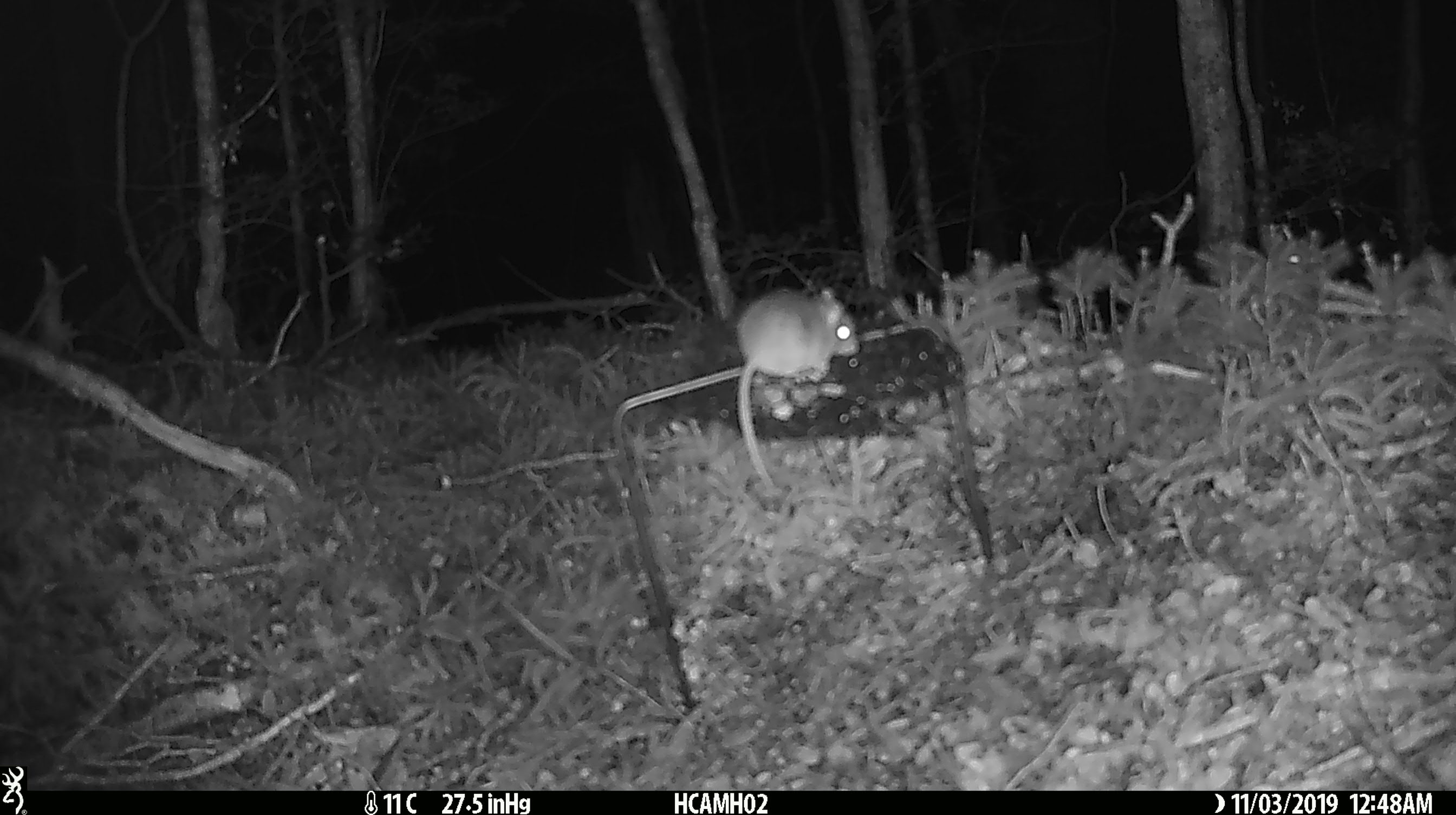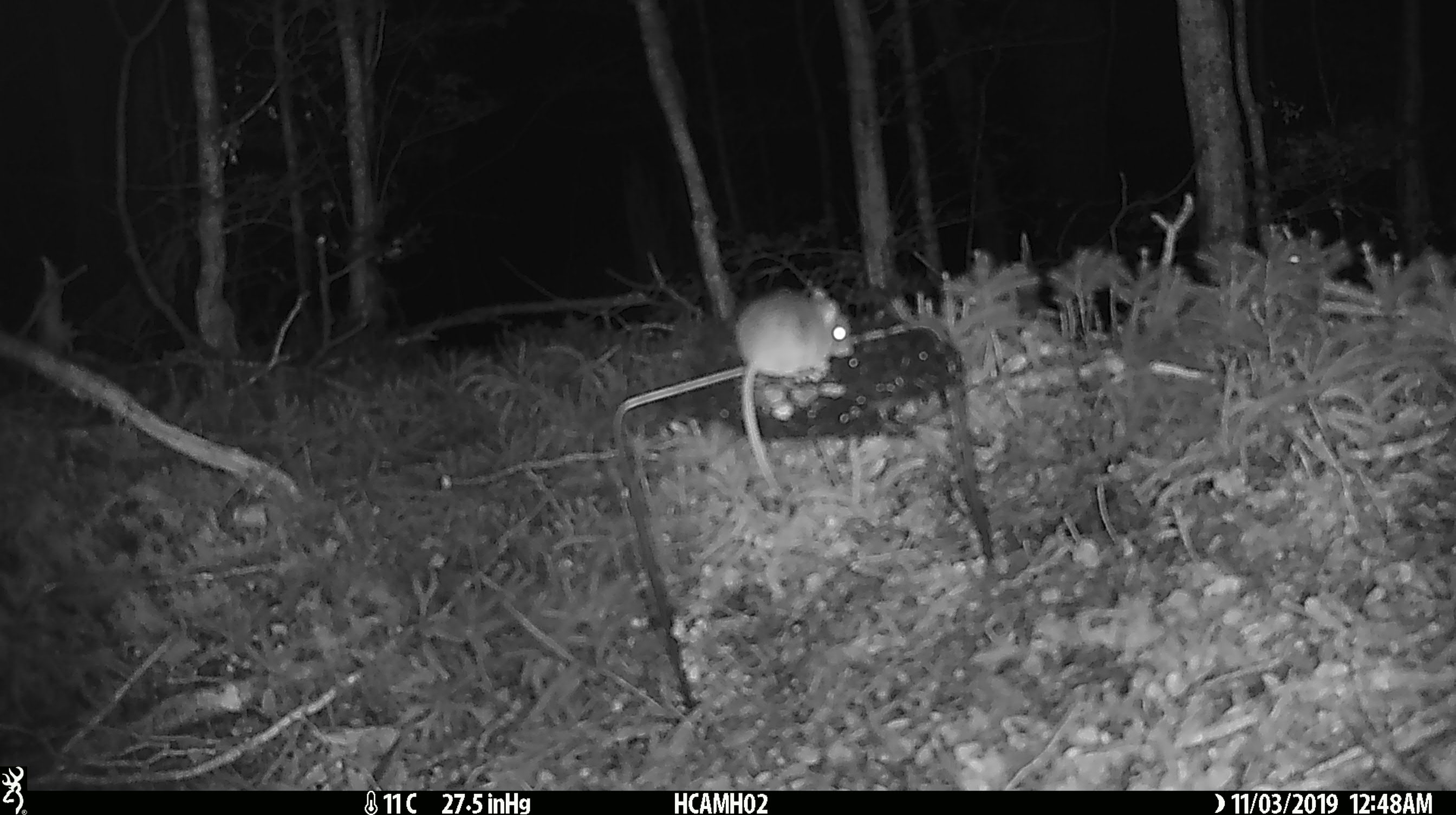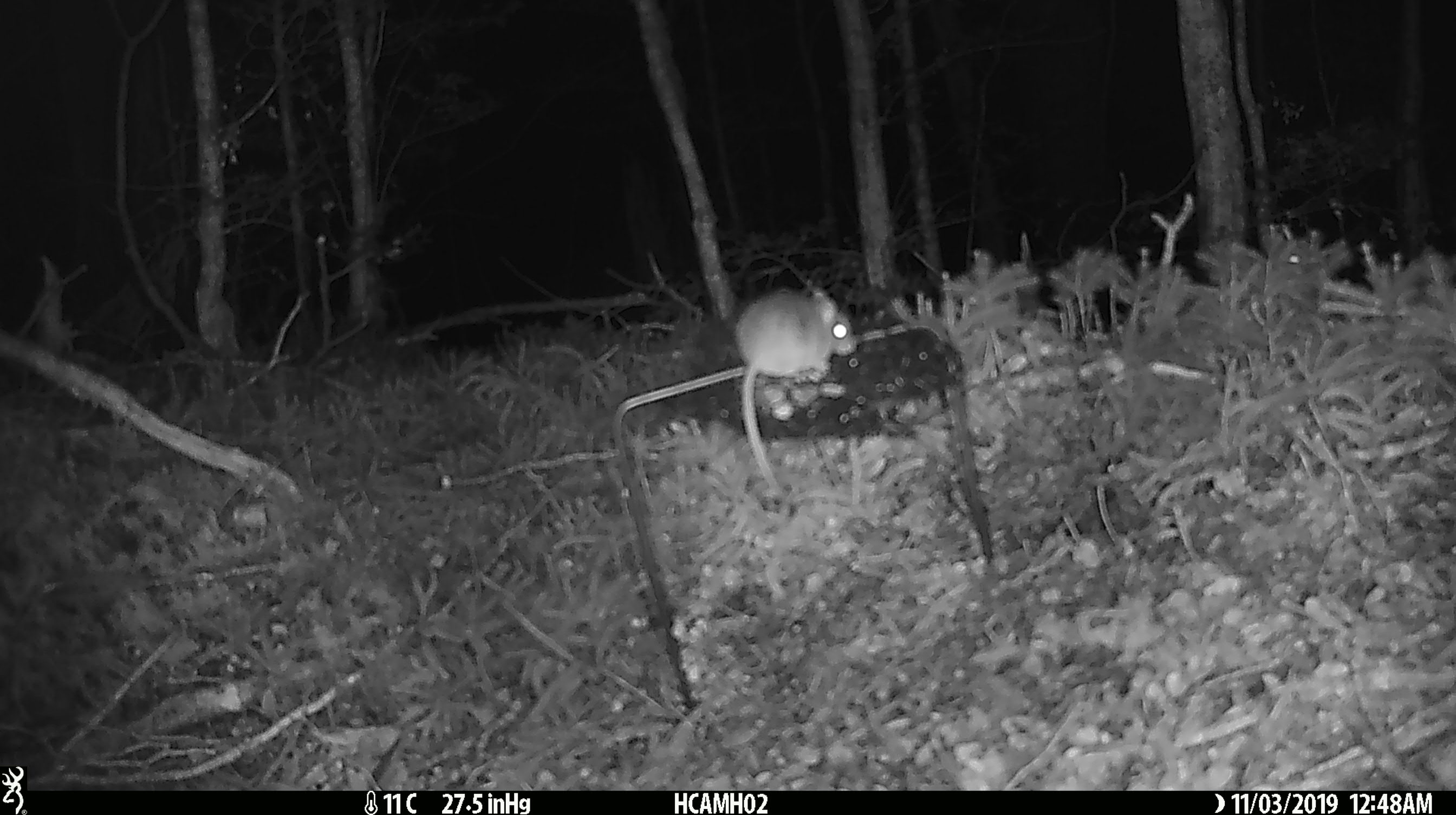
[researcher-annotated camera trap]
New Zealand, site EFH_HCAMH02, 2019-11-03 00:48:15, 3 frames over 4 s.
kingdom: Animalia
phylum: Chordata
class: Mammalia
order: Rodentia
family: Muridae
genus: Mus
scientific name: Mus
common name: mouse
Mouse (Mus).